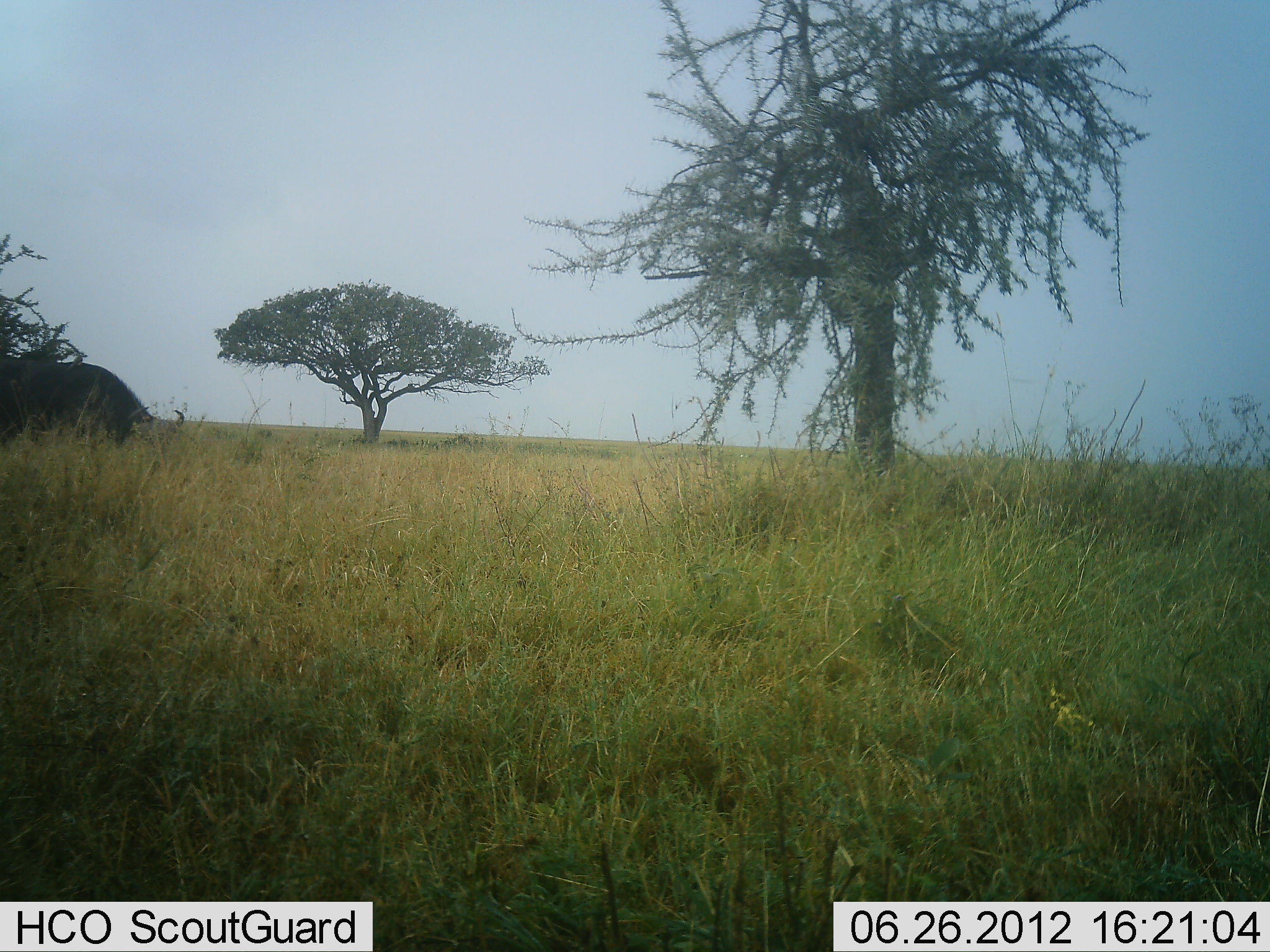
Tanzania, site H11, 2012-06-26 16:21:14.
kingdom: Animalia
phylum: Chordata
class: Mammalia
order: Artiodactyla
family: Bovidae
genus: Syncerus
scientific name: Syncerus caffer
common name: cape buffalo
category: buffalo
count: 1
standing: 50%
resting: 0%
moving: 10%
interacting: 0%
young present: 0%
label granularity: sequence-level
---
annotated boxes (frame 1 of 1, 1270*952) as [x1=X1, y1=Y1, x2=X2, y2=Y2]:
animal: [x1=0, y1=353, x2=182, y2=454]